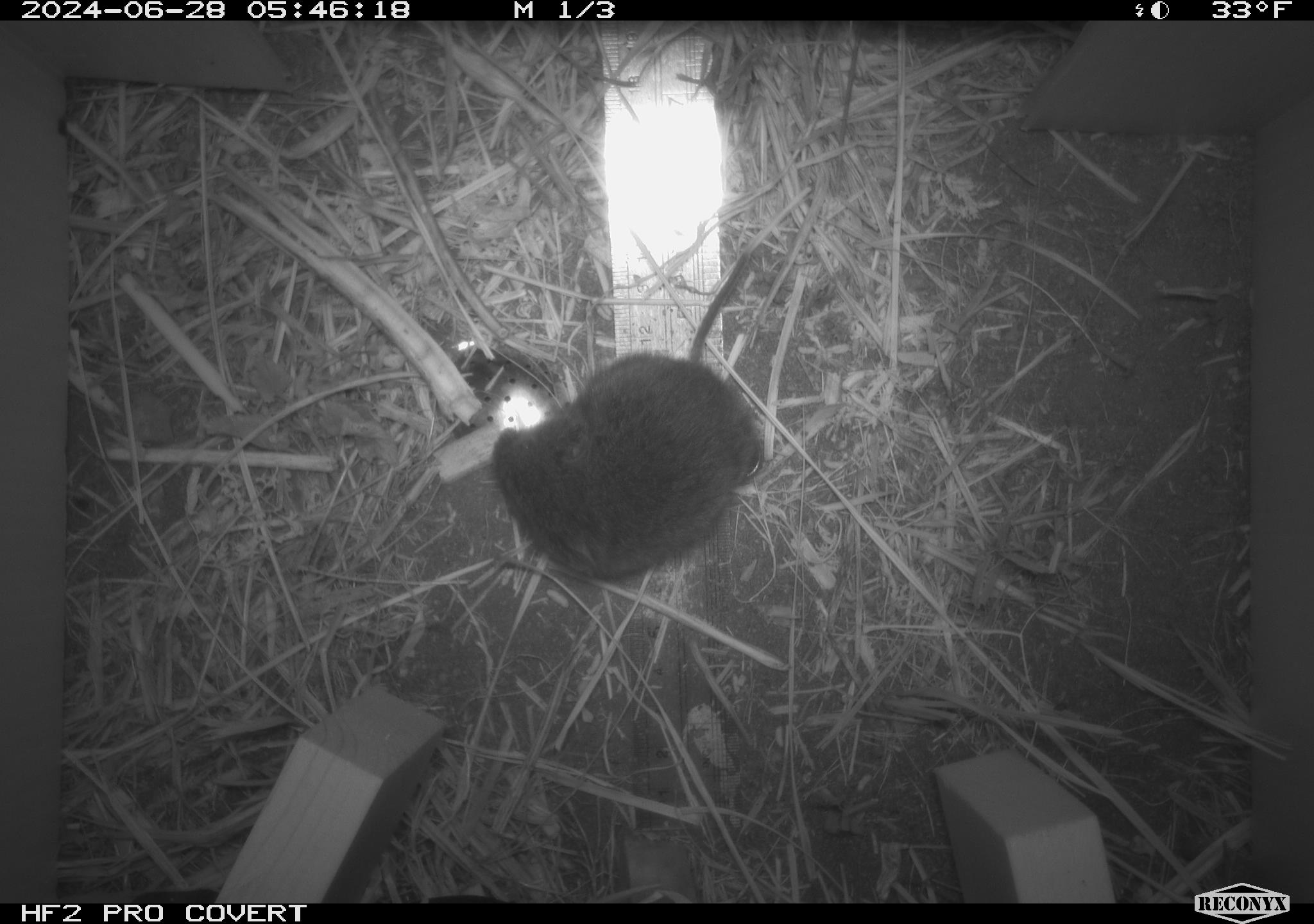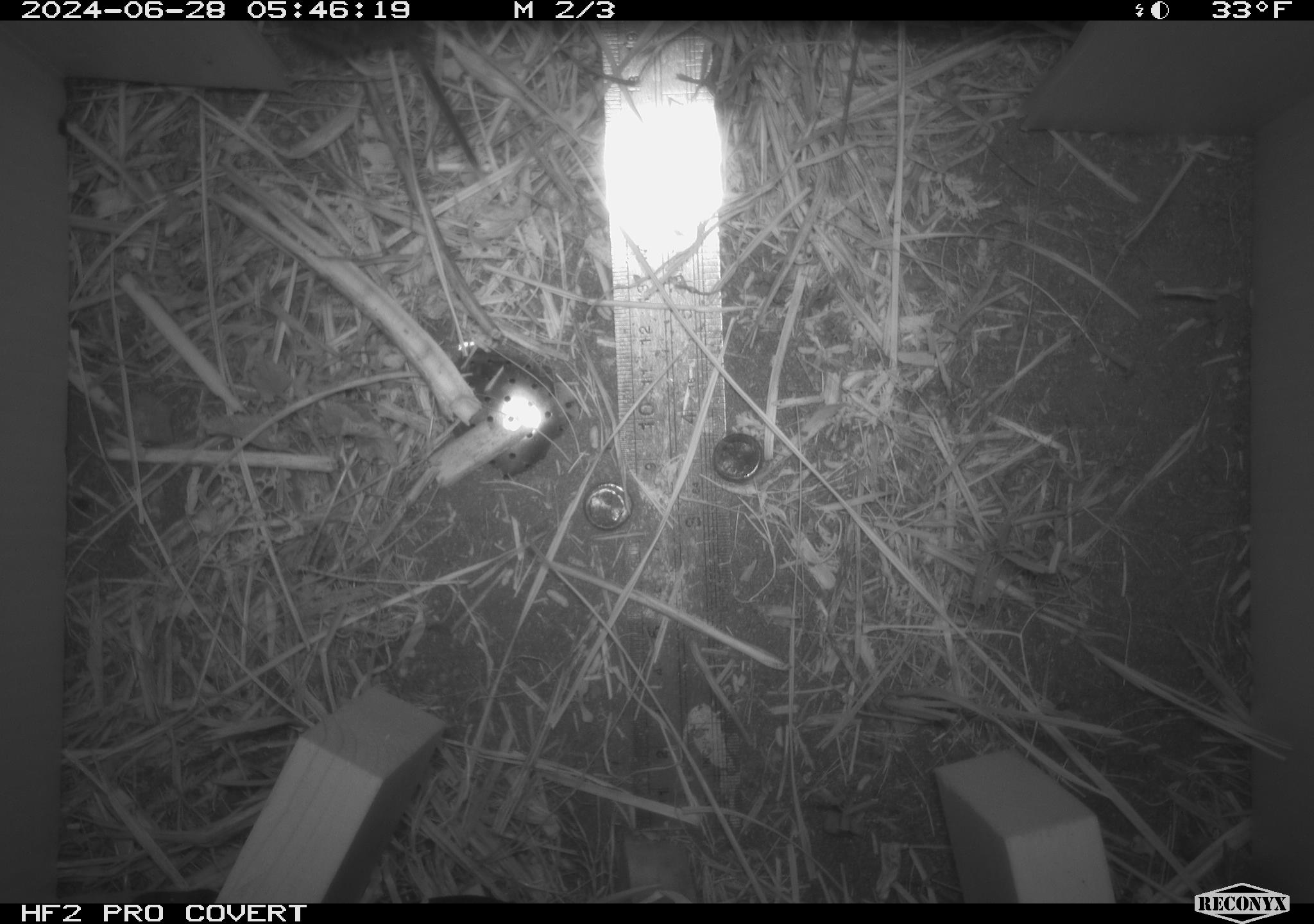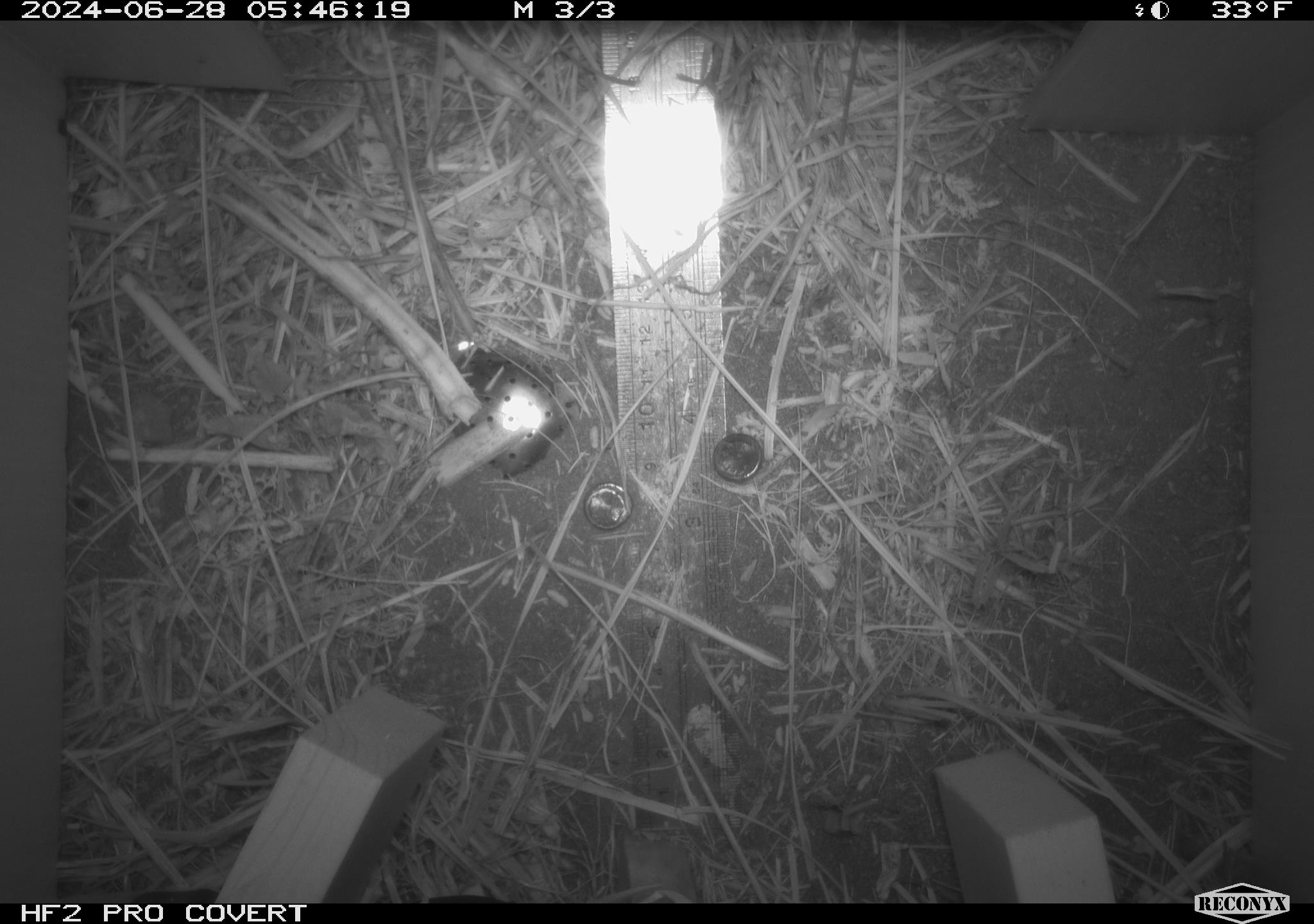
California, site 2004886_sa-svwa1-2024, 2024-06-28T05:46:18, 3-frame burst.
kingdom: Animalia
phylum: Chordata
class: Mammalia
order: Rodentia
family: Cricetidae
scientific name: Arvicolinae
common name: voles, lemmings, and muskrats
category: arvicolinae subfamily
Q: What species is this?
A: Arvicolinae subfamily (voles, lemmings, and muskrats) (Arvicolinae).